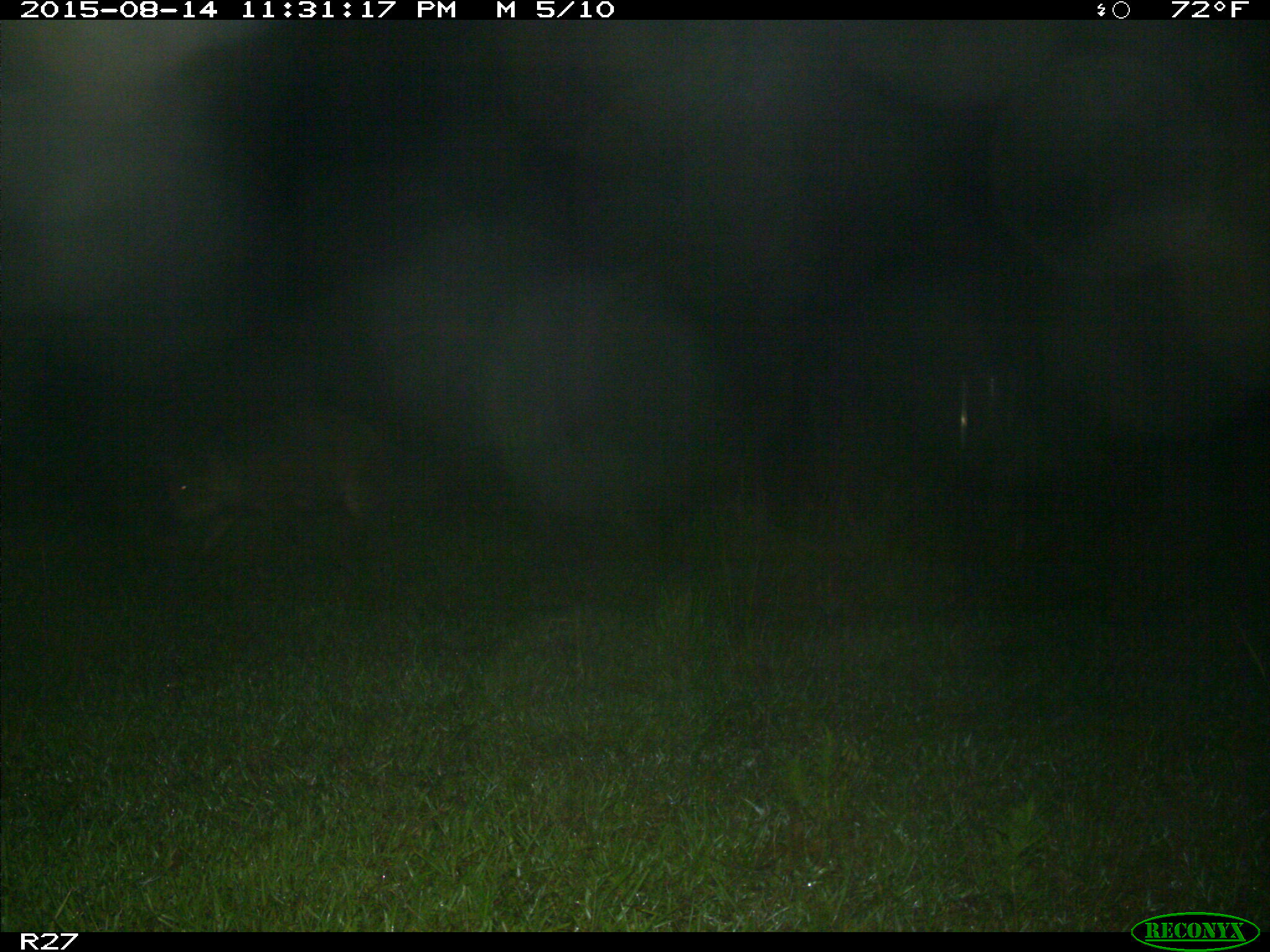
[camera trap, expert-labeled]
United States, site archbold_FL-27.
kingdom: Animalia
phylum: Chordata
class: Mammalia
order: Artiodactyla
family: Suidae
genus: Sus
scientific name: Sus scrofa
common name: wild boar